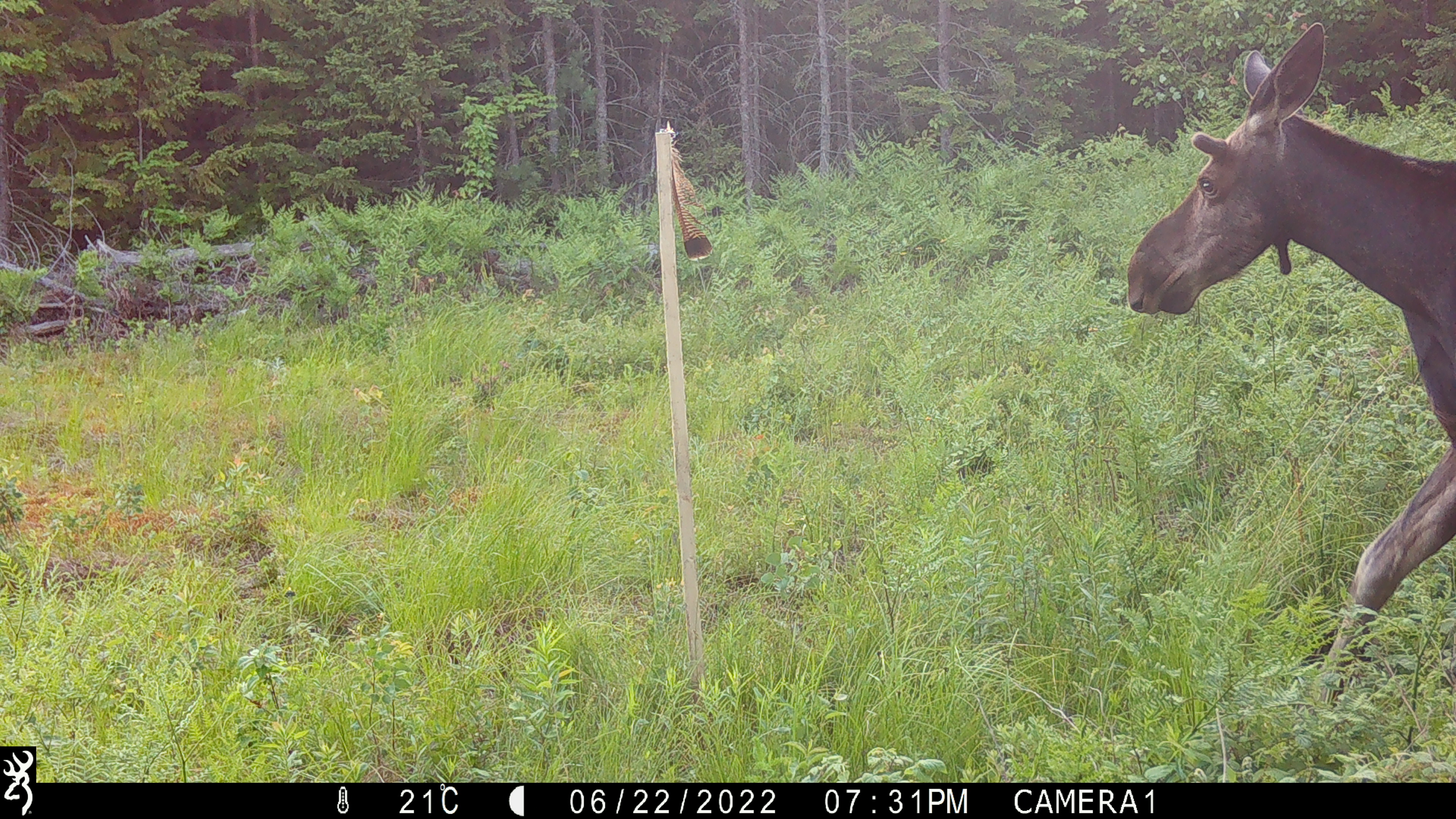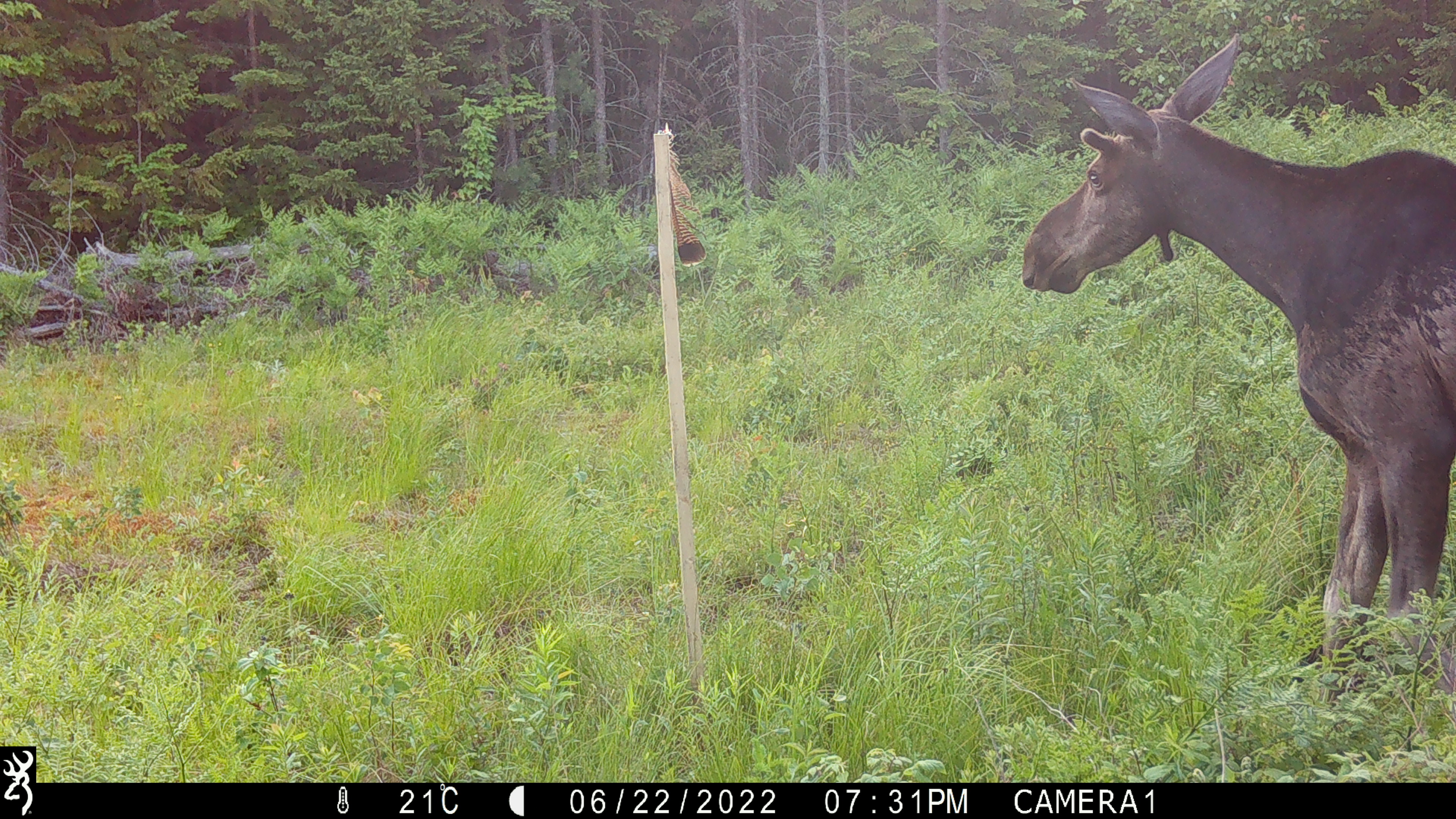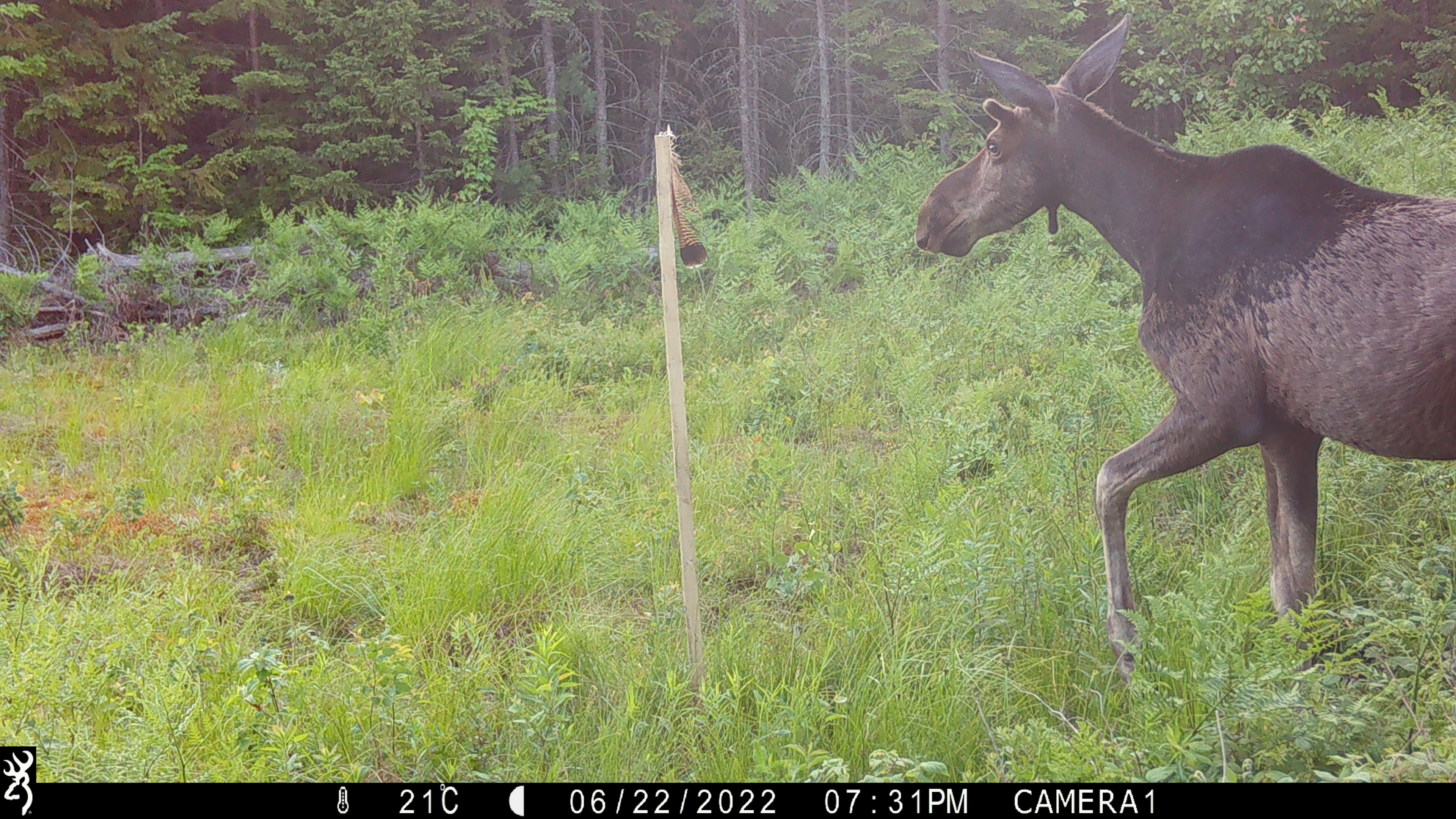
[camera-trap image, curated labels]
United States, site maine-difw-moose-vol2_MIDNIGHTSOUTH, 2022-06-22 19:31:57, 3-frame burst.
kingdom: Animalia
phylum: Chordata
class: Mammalia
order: Artiodactyla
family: Cervidae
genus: Alces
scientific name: Alces alces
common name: moose